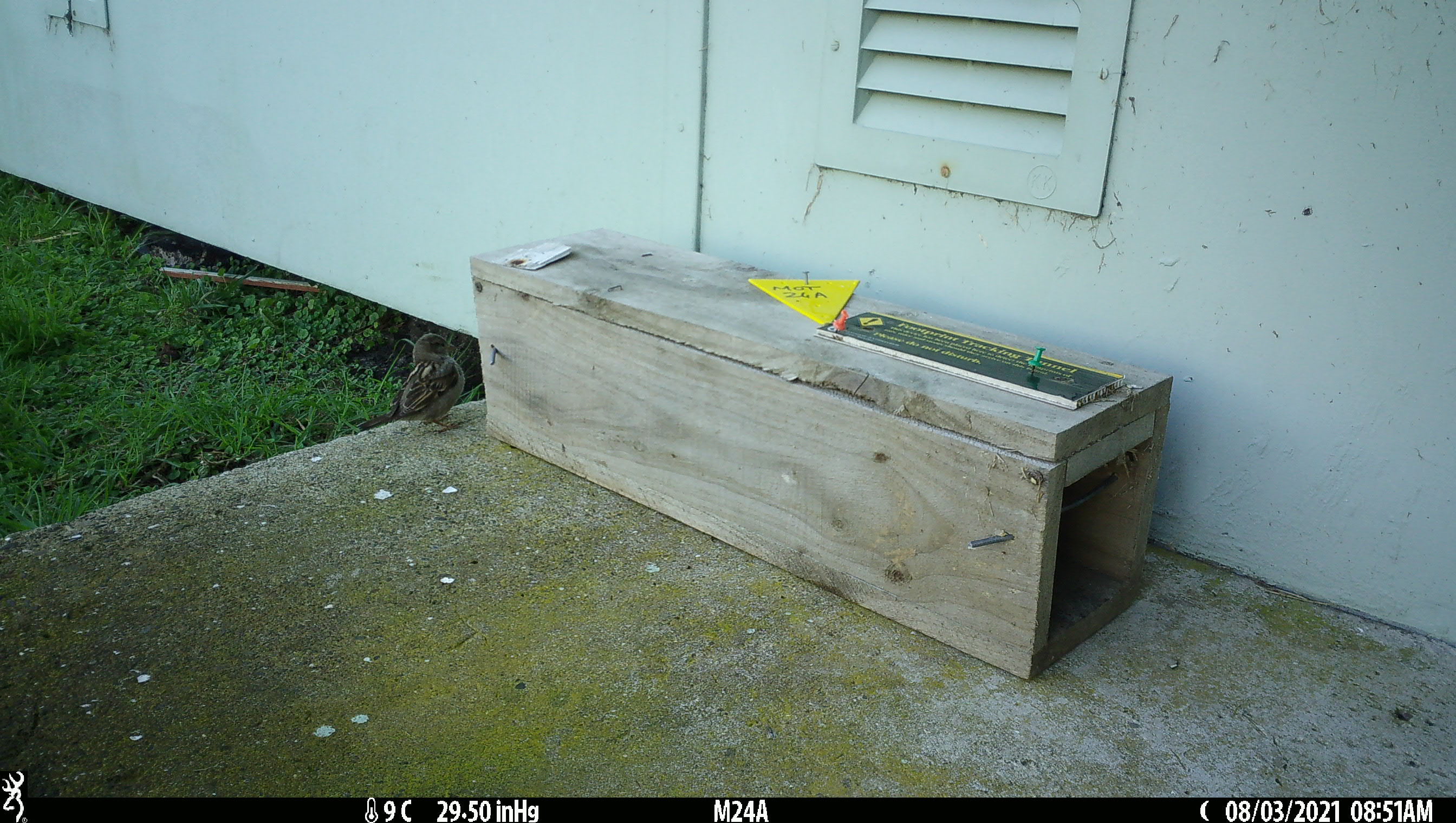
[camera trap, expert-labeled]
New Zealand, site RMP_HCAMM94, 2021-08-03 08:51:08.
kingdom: Animalia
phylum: Chordata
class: Aves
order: Passeriformes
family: Passeridae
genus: Passer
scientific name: Passer domesticus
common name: house sparrow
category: sparrow